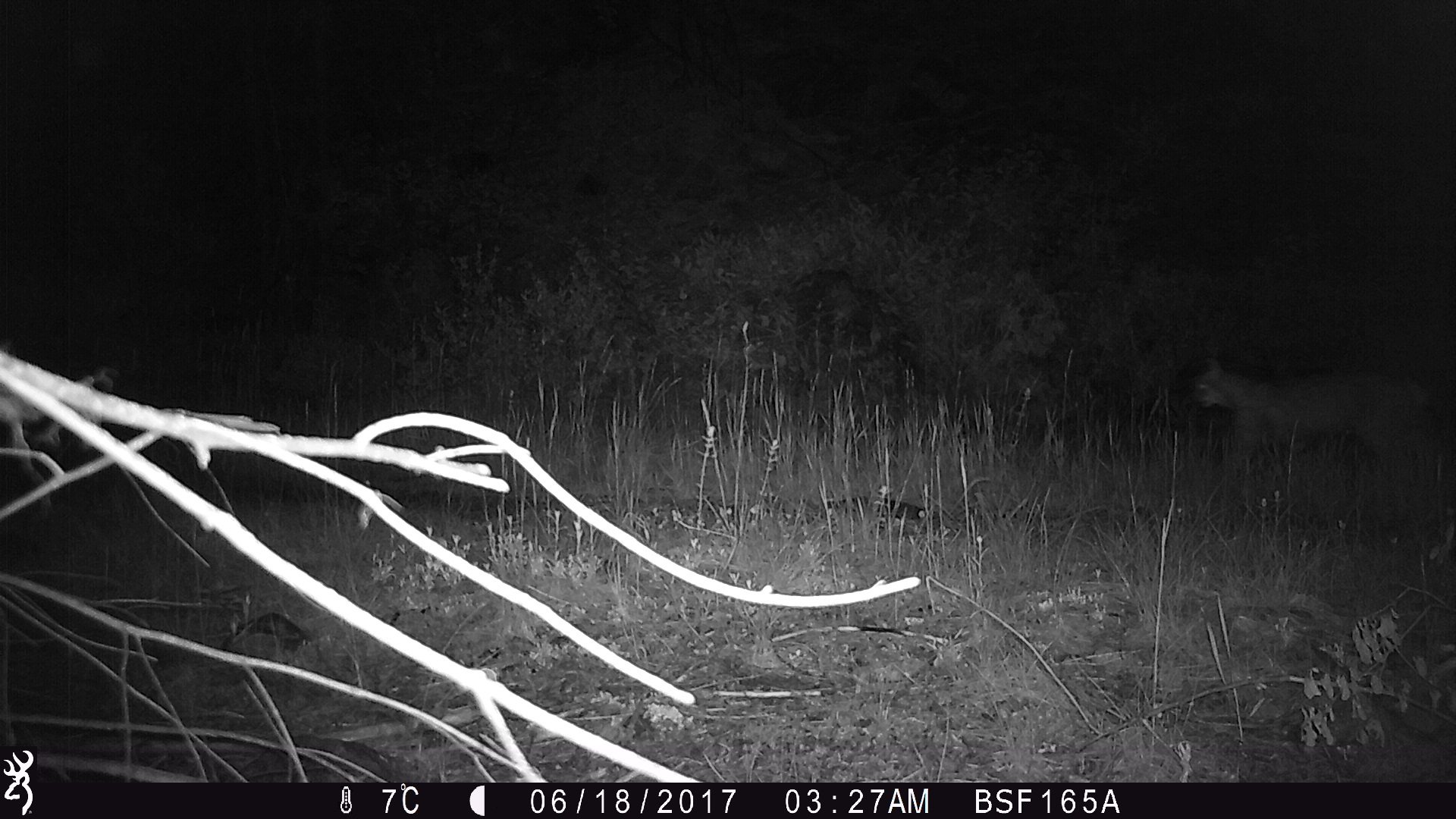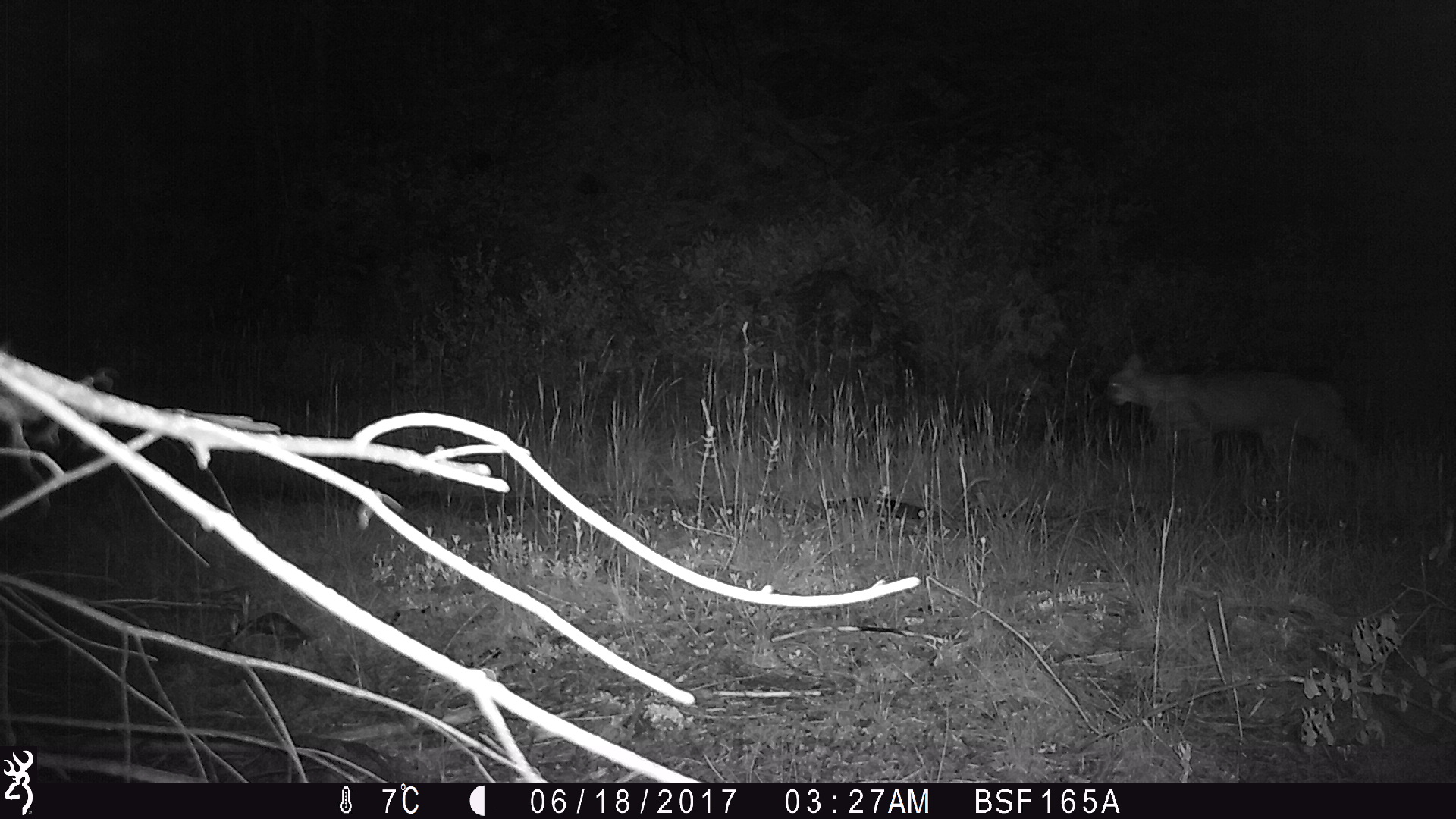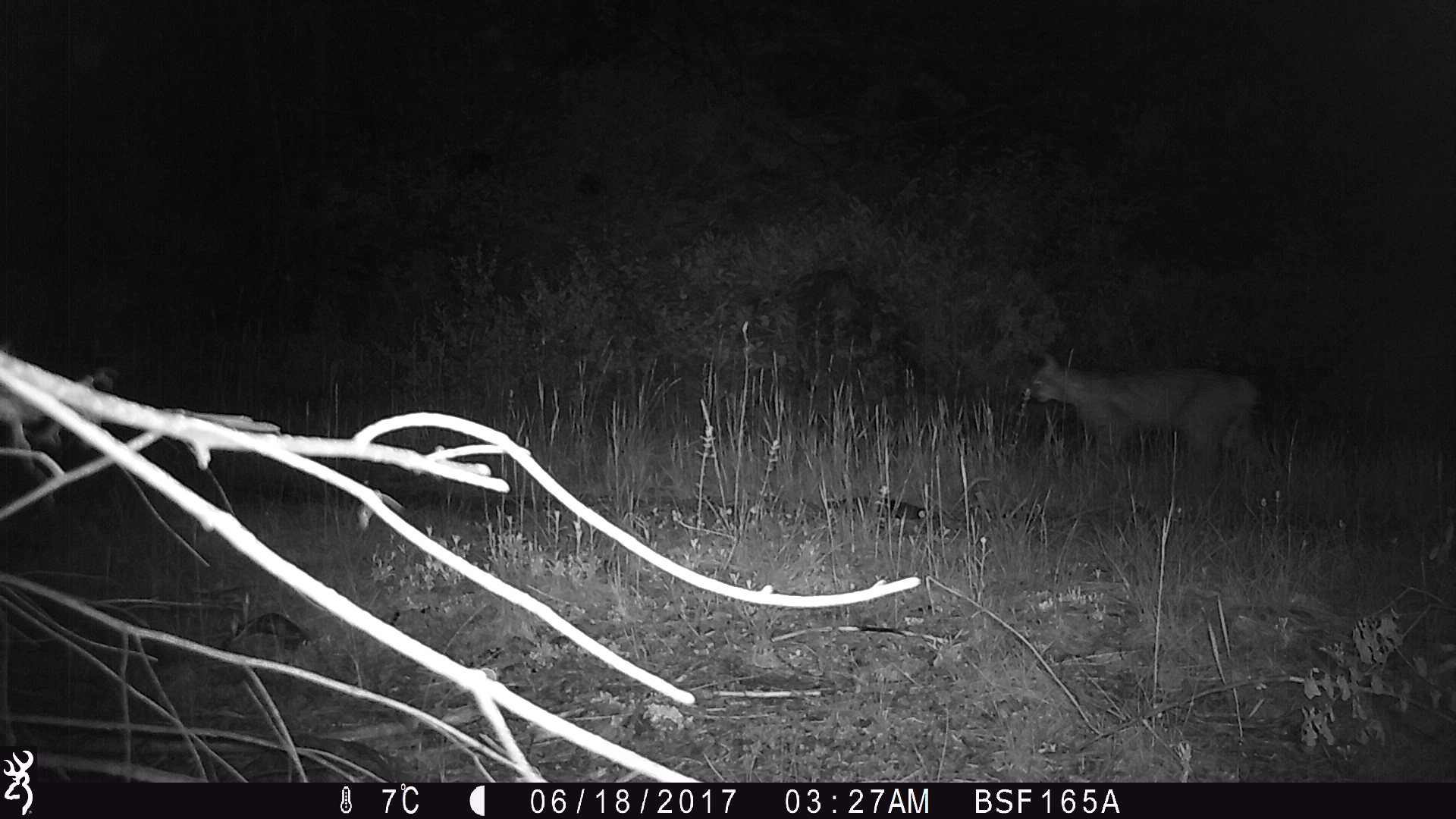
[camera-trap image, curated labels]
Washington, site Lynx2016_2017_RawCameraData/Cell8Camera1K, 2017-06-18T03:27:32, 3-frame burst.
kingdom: Animalia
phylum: Chordata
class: Mammalia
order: Carnivora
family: Felidae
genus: Lynx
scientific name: Lynx rufus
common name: bobcat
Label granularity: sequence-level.